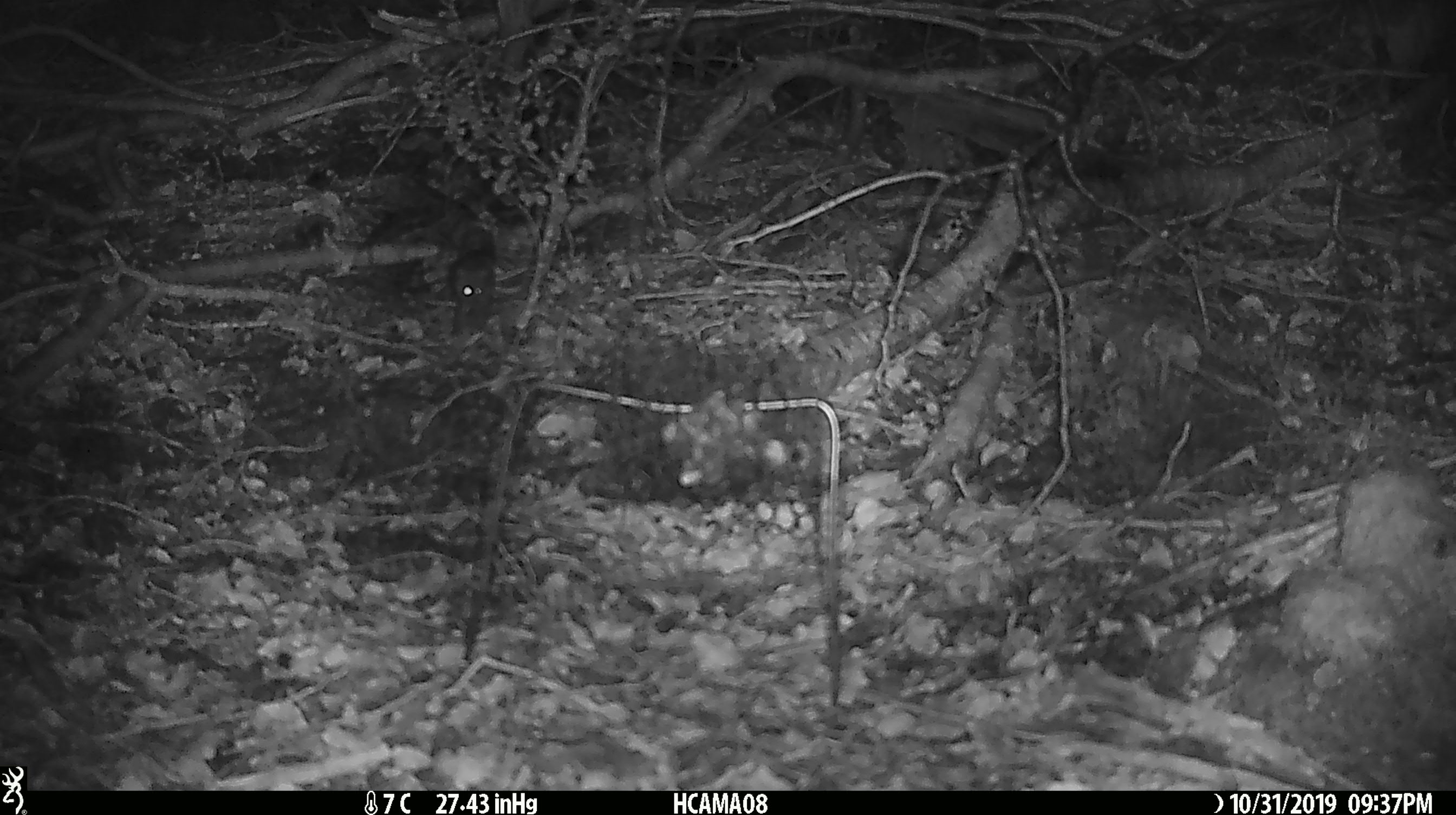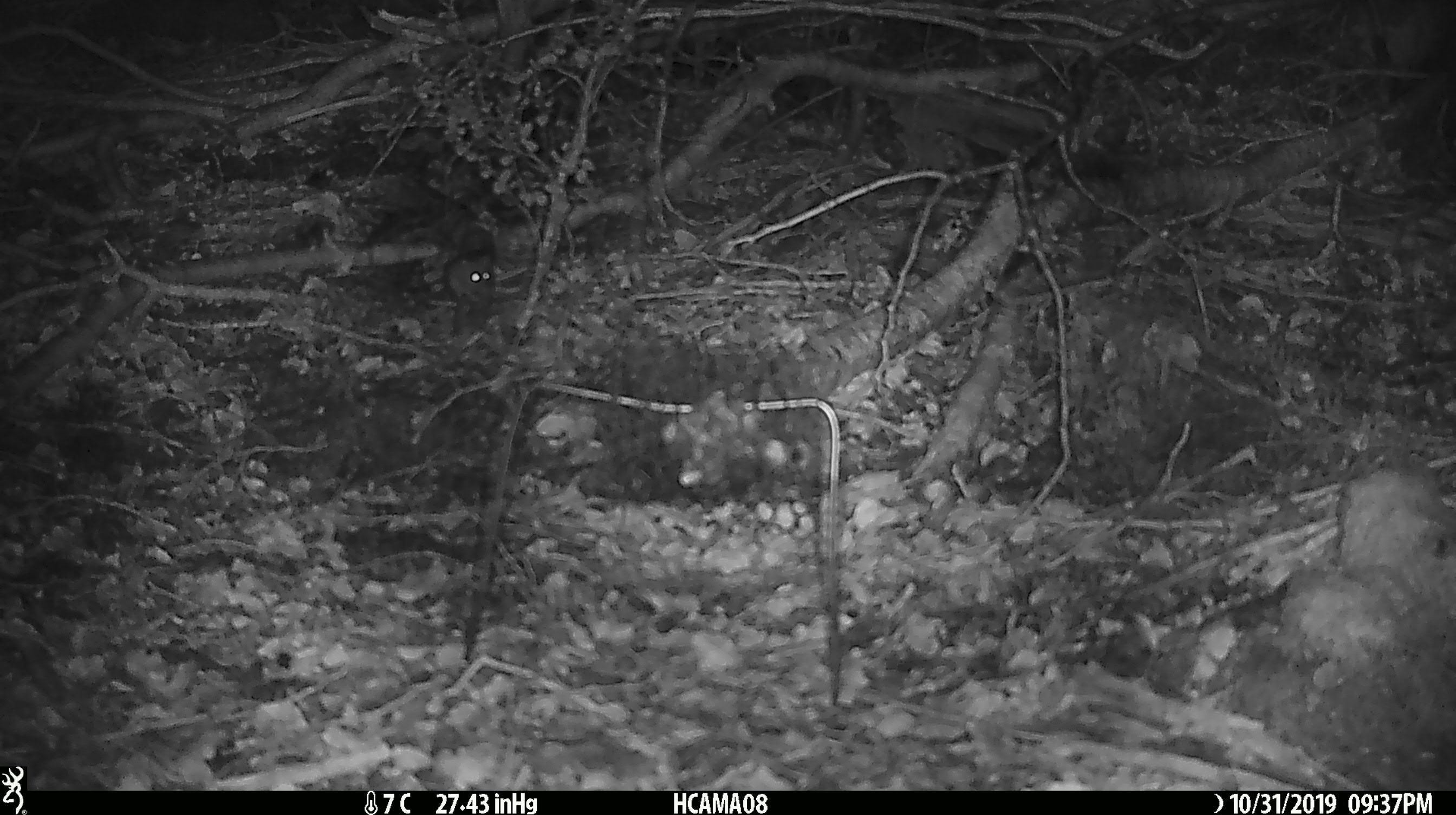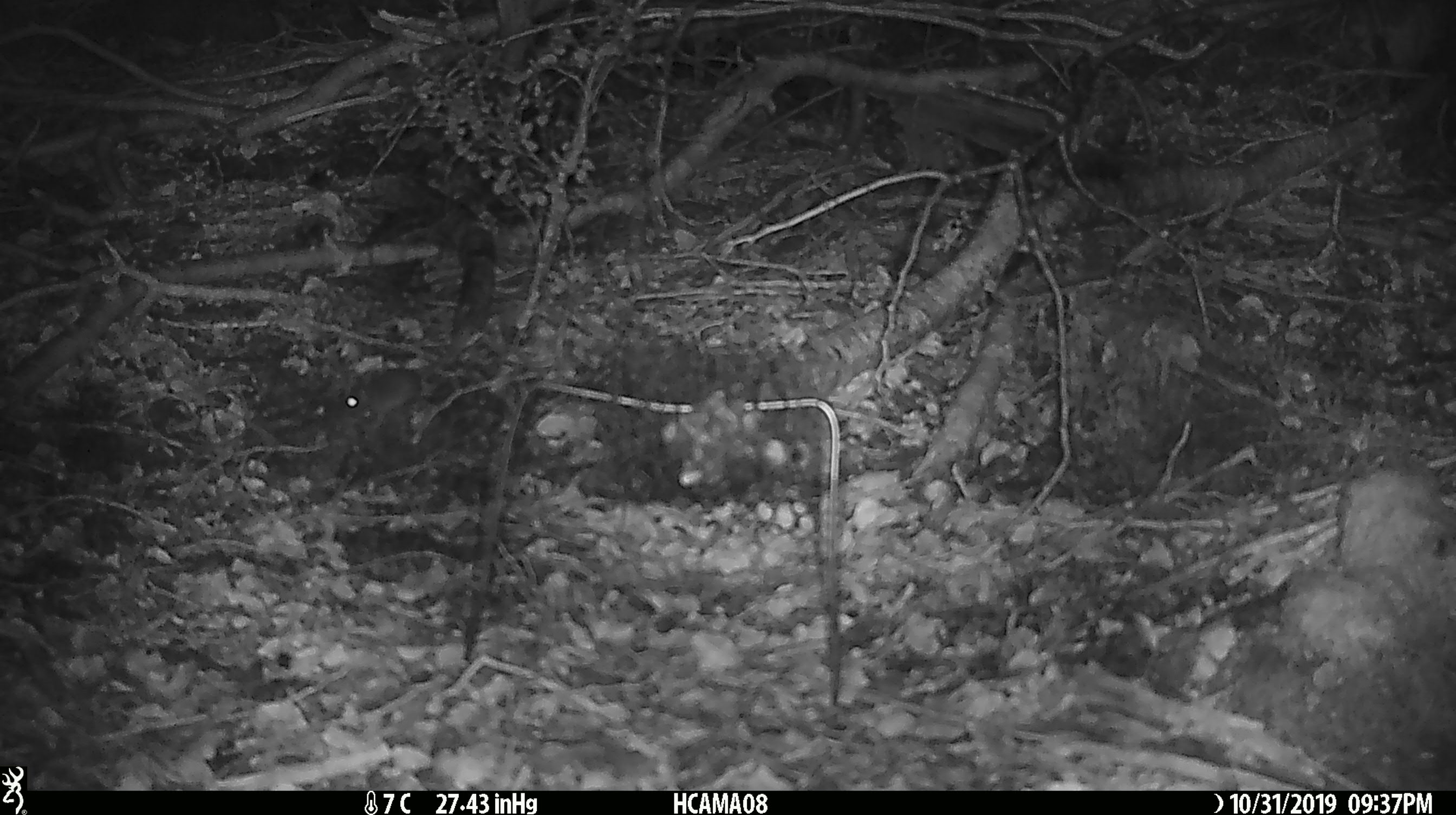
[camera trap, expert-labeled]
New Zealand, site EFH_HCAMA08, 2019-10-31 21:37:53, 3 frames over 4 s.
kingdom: Animalia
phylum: Chordata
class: Mammalia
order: Rodentia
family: Muridae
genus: Mus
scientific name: Mus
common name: mouse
Mouse (Mus).